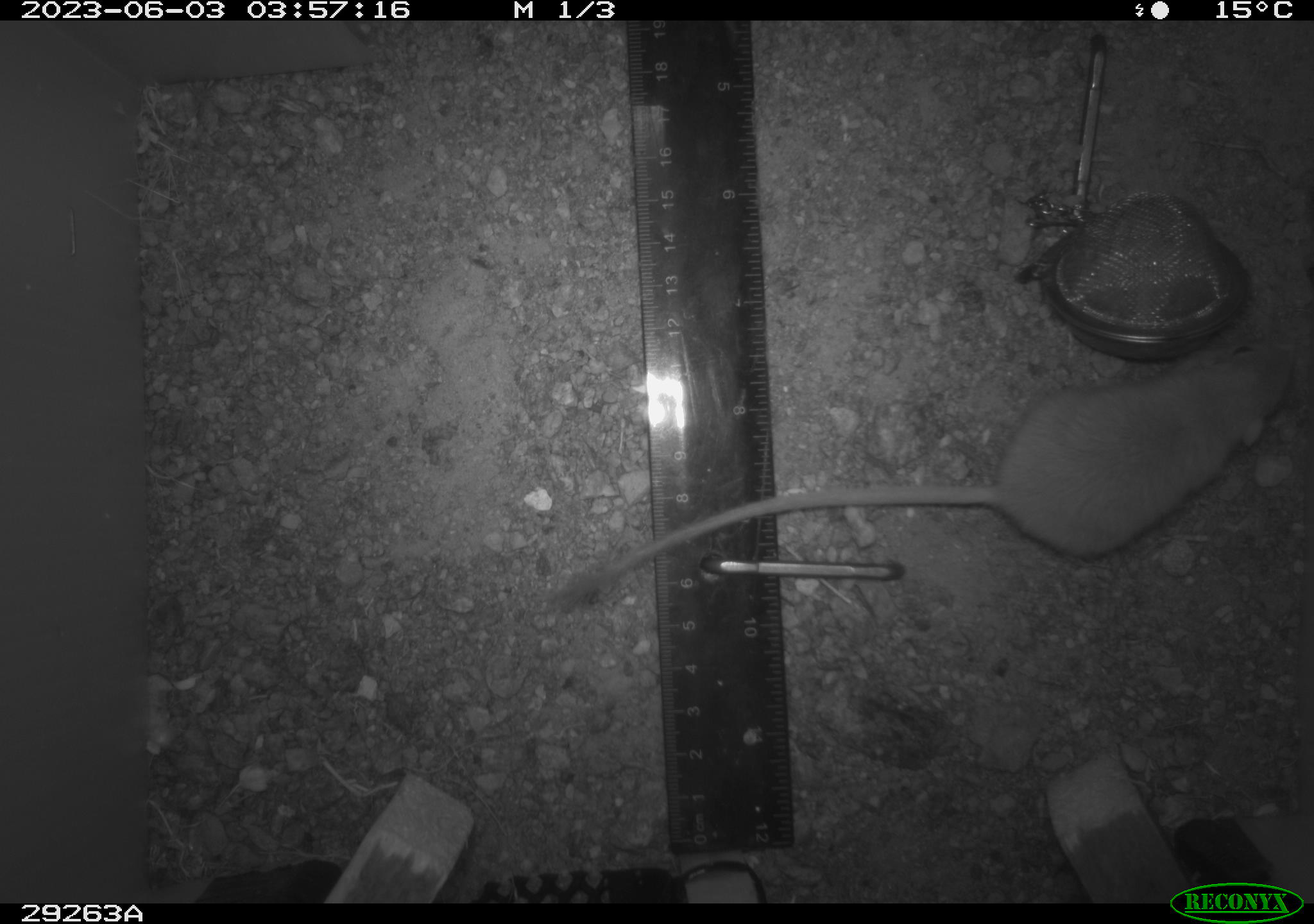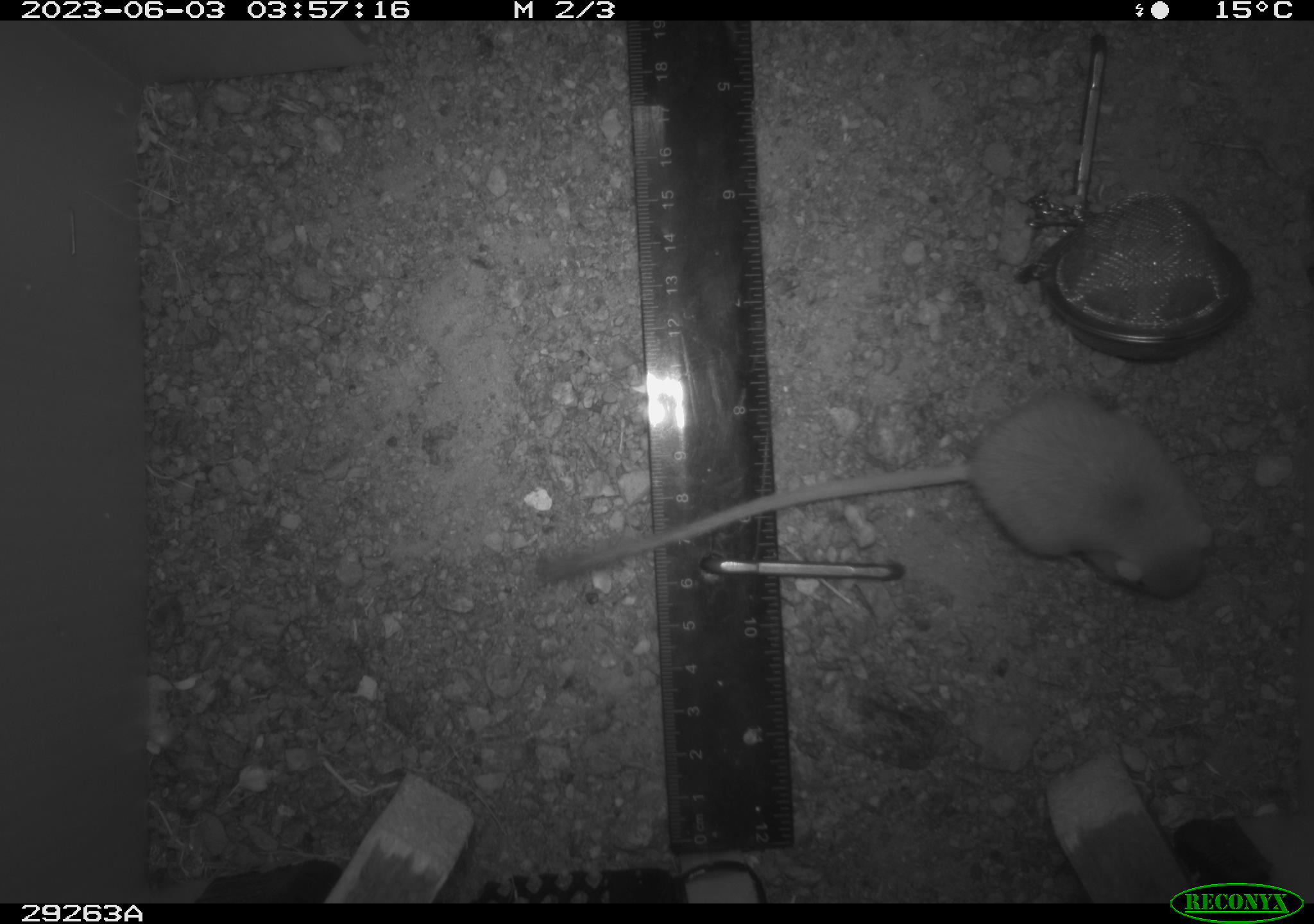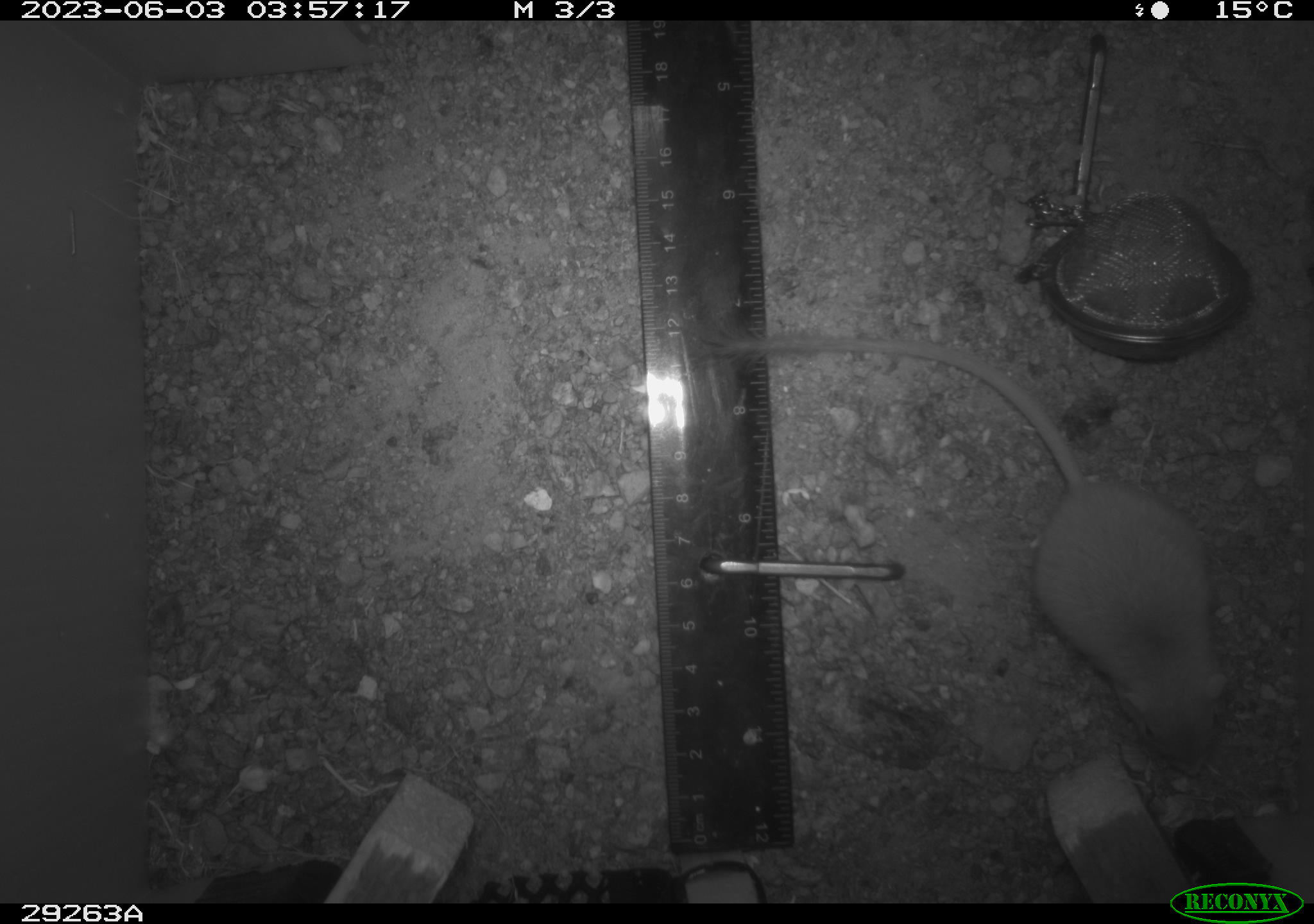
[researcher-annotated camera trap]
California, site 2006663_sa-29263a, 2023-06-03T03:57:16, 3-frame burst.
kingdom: Animalia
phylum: Chordata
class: Mammalia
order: Rodentia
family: Heteromyidae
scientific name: Heteromyidae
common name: kangaroo rats and pocket mice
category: heteromyidae family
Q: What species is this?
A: Heteromyidae family (kangaroo rats and pocket mice) (Heteromyidae).